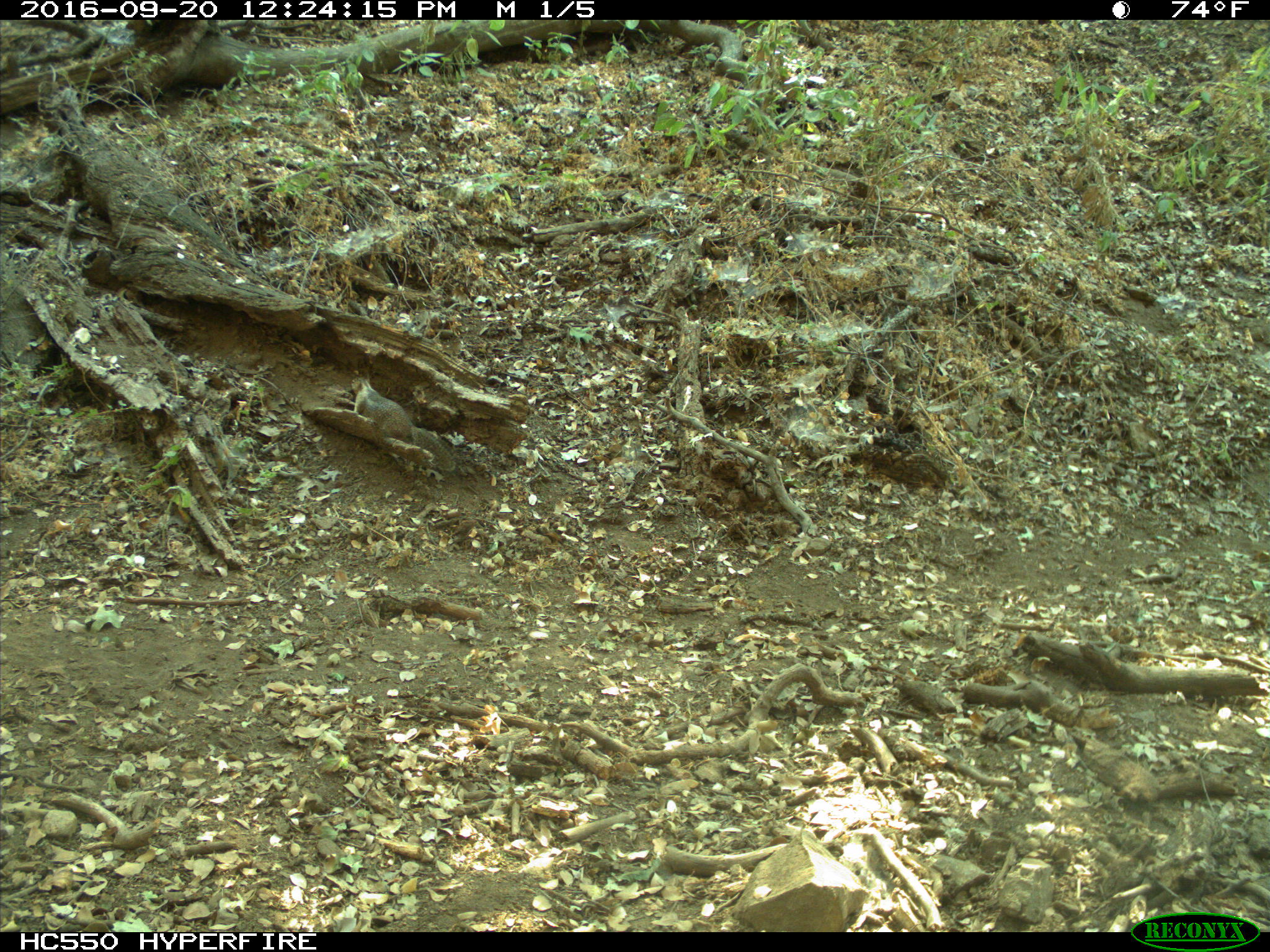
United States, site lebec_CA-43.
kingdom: Animalia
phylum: Chordata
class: Mammalia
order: Rodentia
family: Sciuridae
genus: Otospermophilus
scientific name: Otospermophilus beecheyi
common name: california ground squirrel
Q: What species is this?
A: Otospermophilus beecheyi (california ground squirrel).